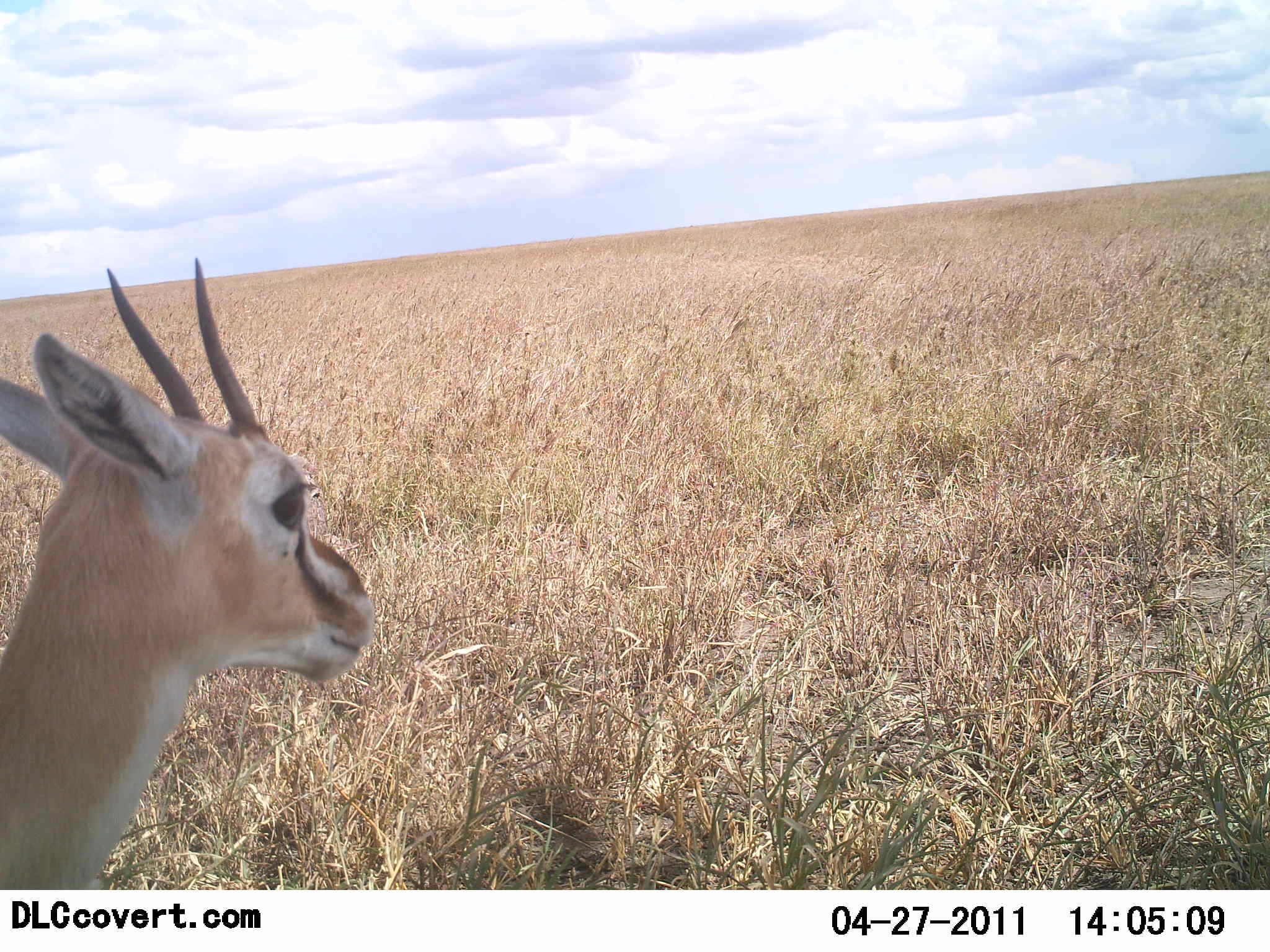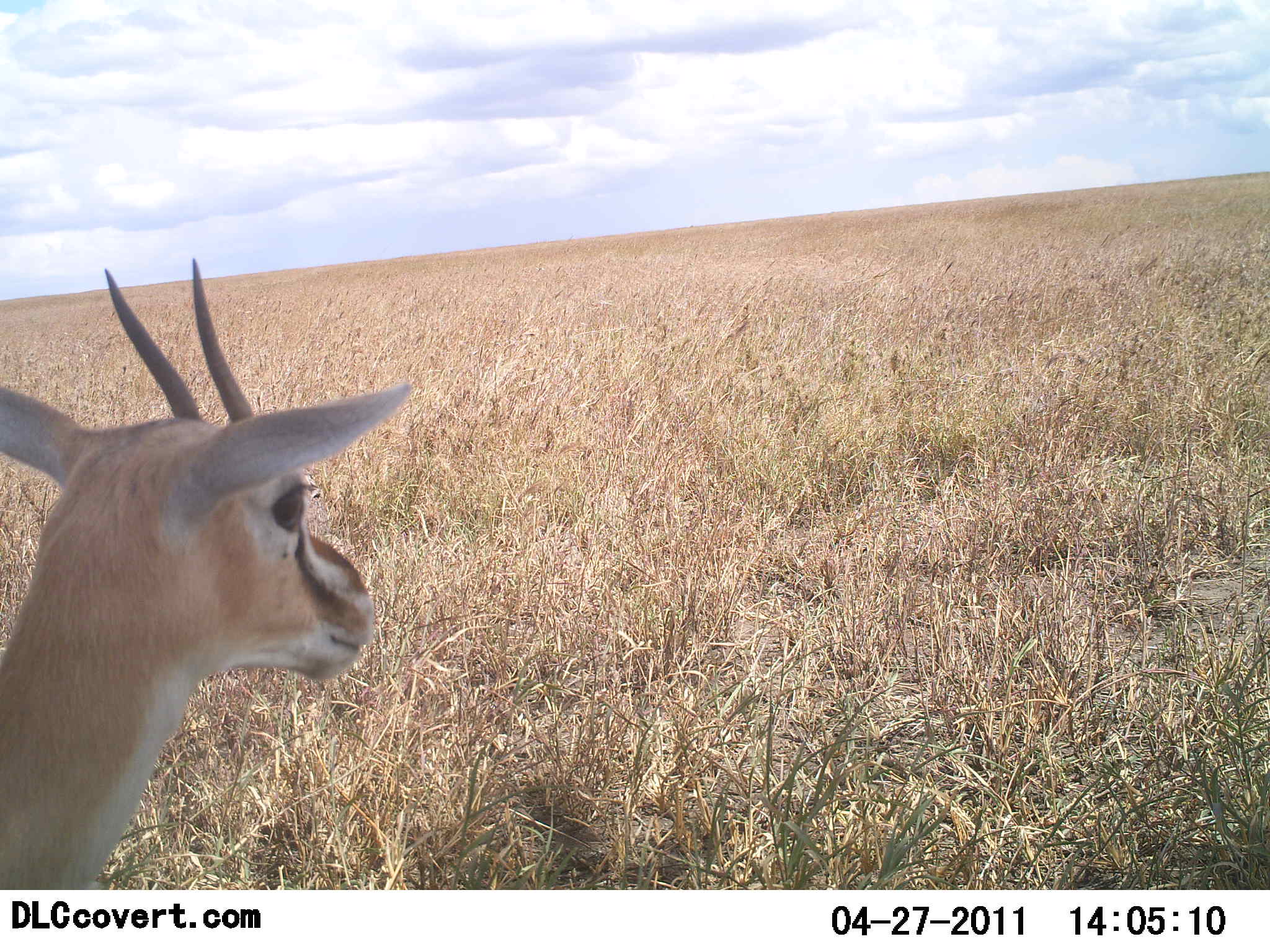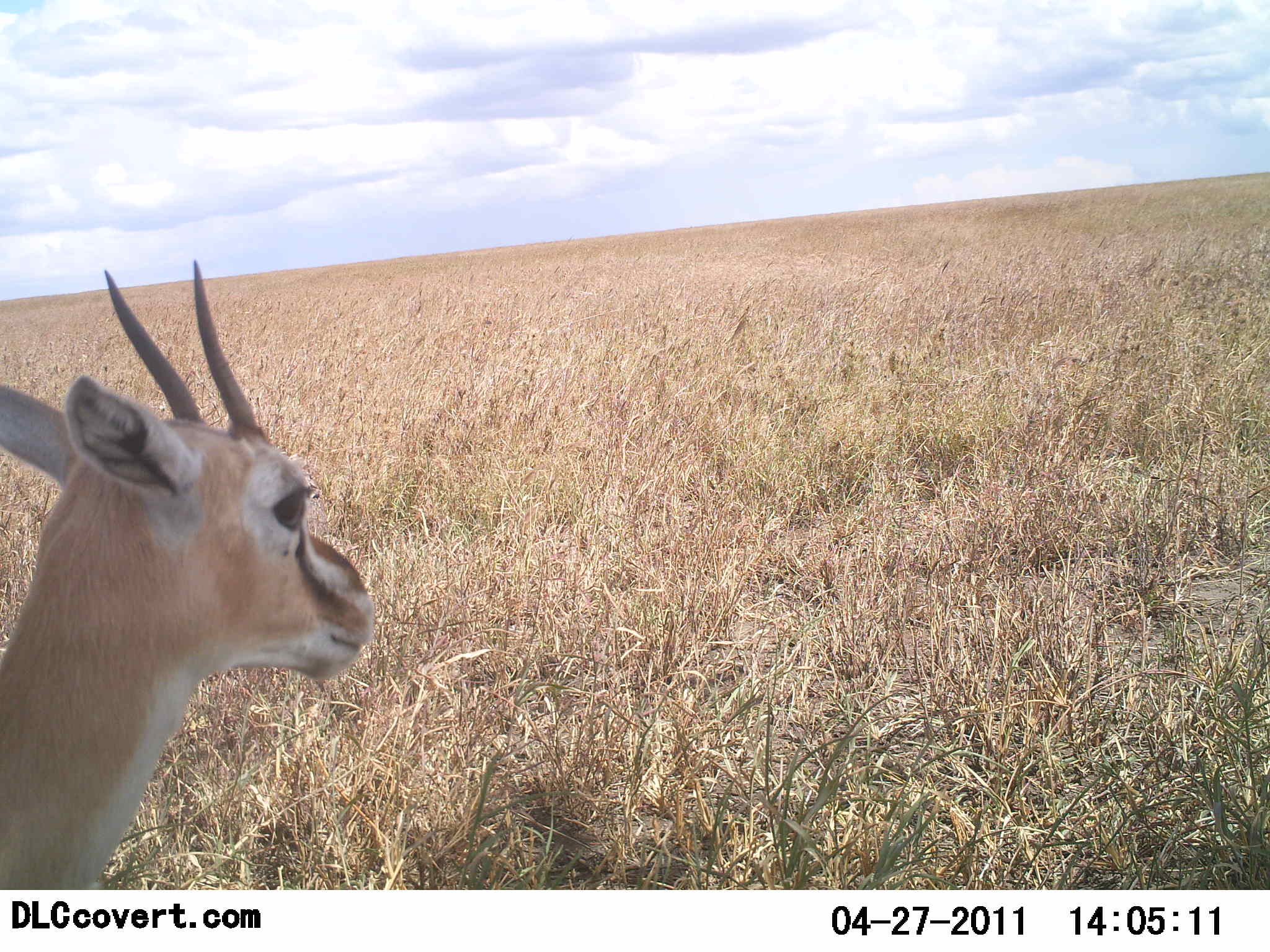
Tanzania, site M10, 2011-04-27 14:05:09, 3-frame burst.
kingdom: Animalia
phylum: Chordata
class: Mammalia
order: Artiodactyla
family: Bovidae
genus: Eudorcas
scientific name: Eudorcas thomsonii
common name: thomson's gazelle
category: gazellethomsons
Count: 1.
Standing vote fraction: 100%.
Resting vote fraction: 0%.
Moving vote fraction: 0%.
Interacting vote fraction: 0%.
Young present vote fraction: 0%.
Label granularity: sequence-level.